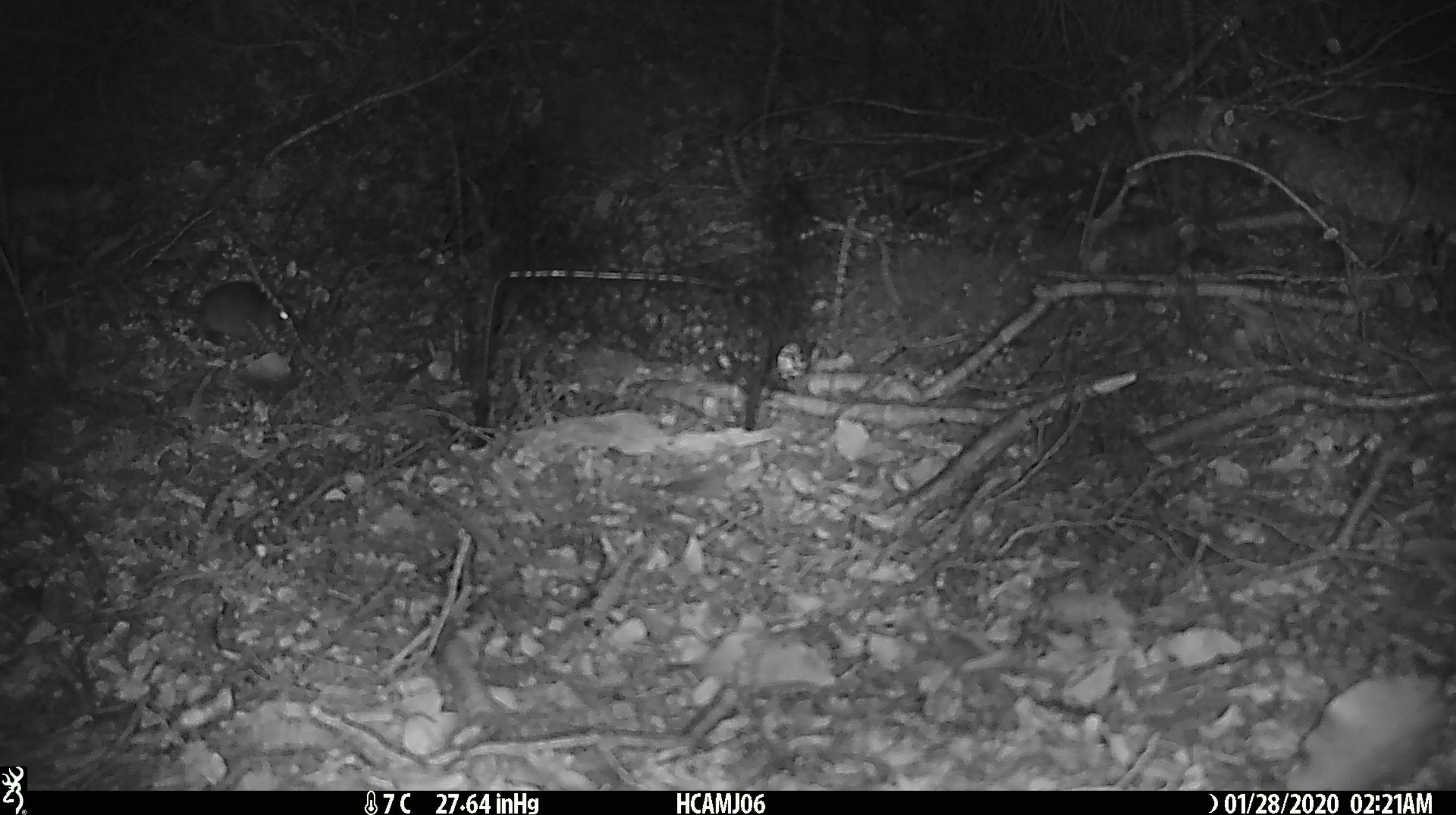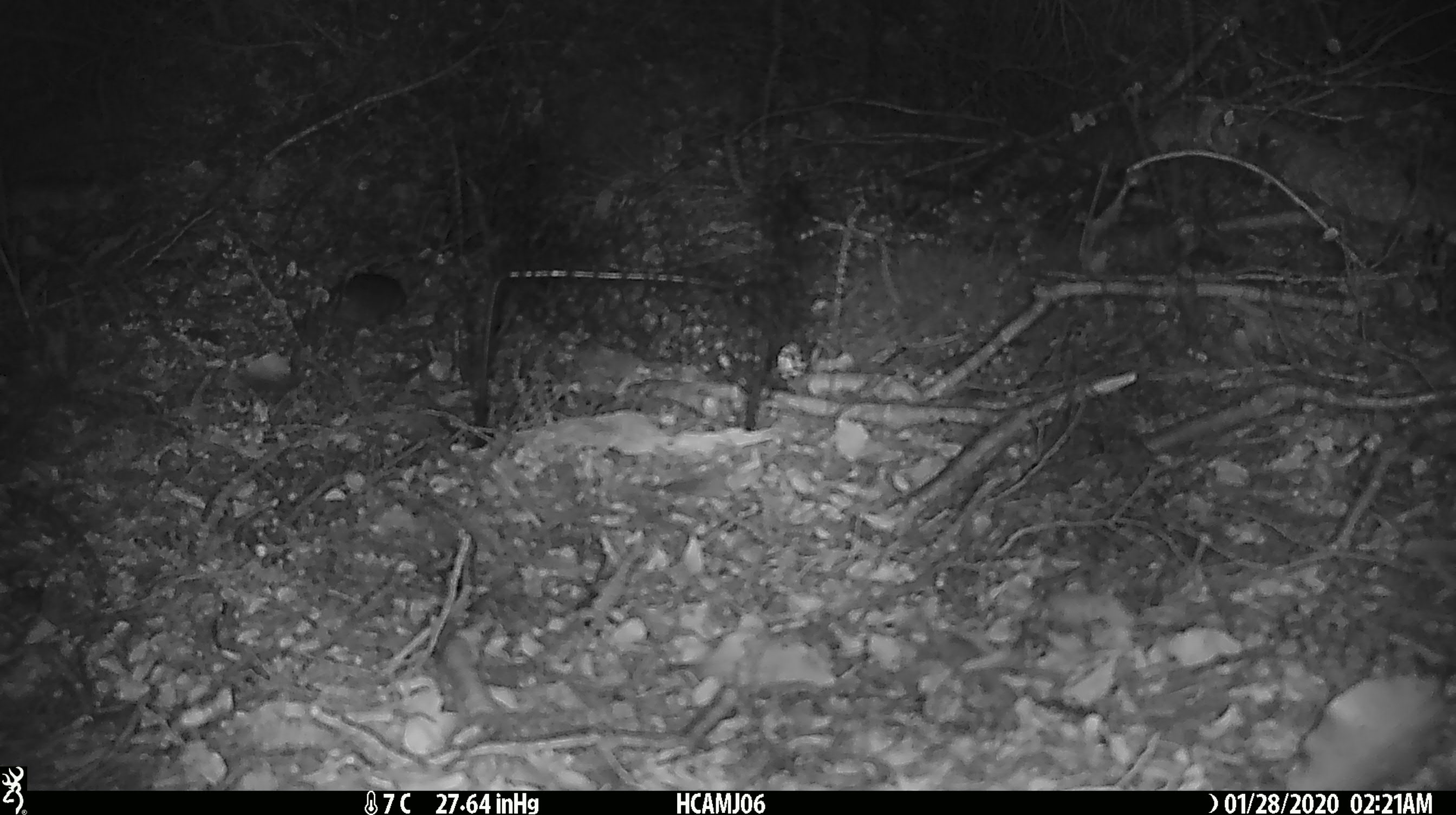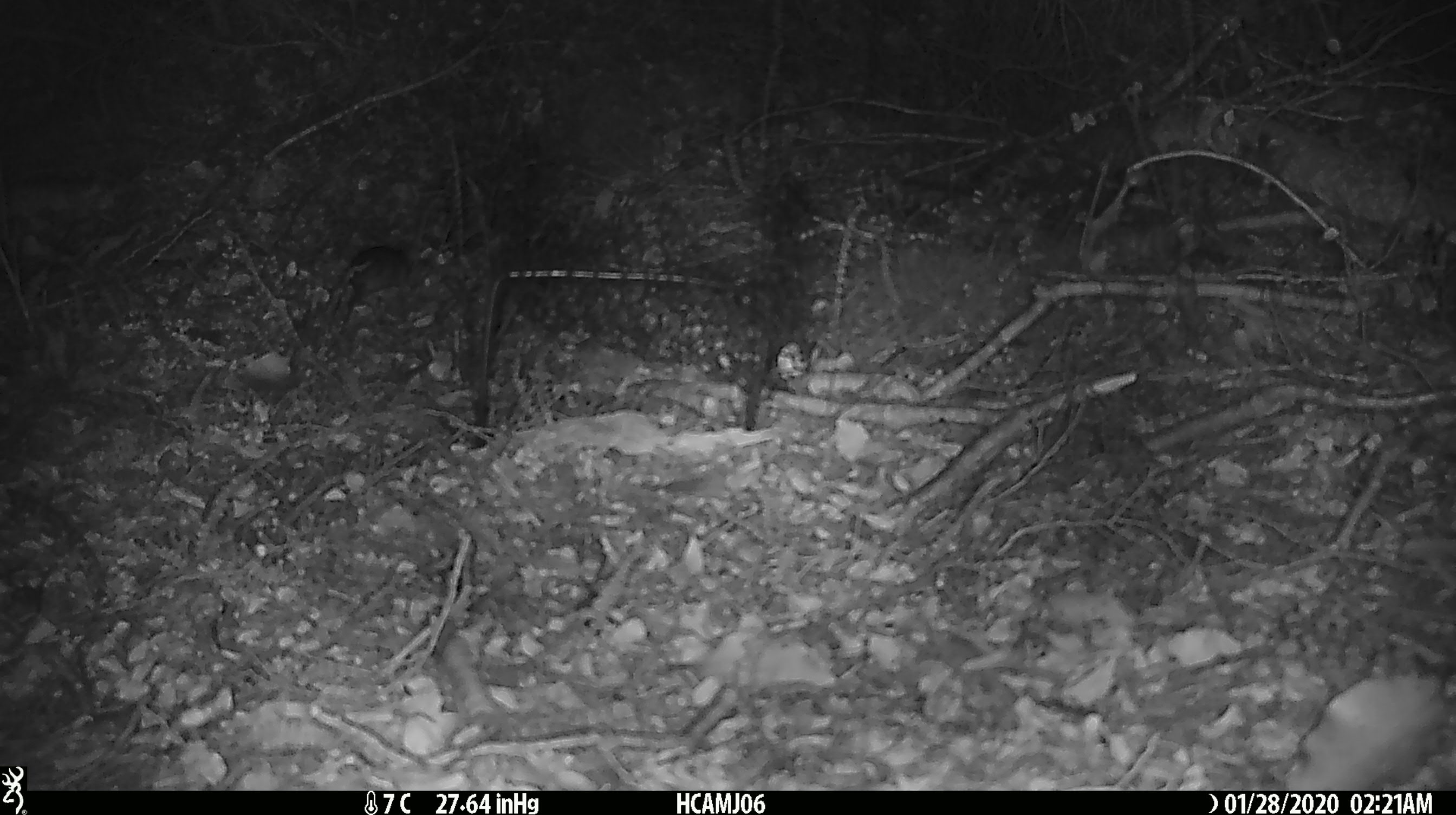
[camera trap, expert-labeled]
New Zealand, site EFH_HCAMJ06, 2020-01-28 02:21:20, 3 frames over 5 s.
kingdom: Animalia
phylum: Chordata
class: Mammalia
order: Rodentia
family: Muridae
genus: Mus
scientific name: Mus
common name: mouse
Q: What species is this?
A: Mouse (Mus).